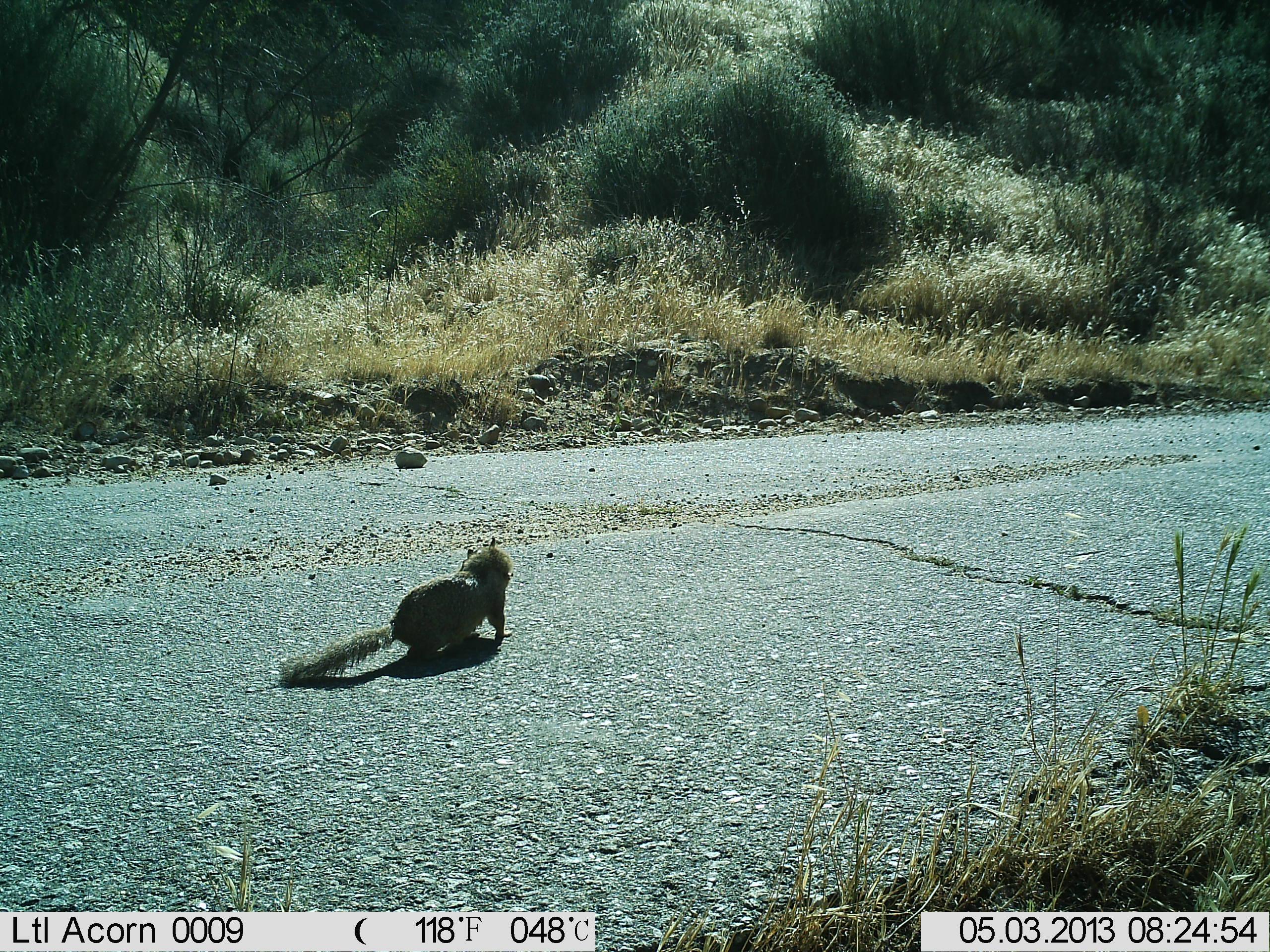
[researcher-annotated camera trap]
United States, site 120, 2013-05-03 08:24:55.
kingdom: Animalia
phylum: Chordata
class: Mammalia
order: Rodentia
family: Sciuridae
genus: Sciurus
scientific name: Sciurus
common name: squirrel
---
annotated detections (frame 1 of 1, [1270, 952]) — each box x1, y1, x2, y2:
squirrel: 265, 530, 516, 700